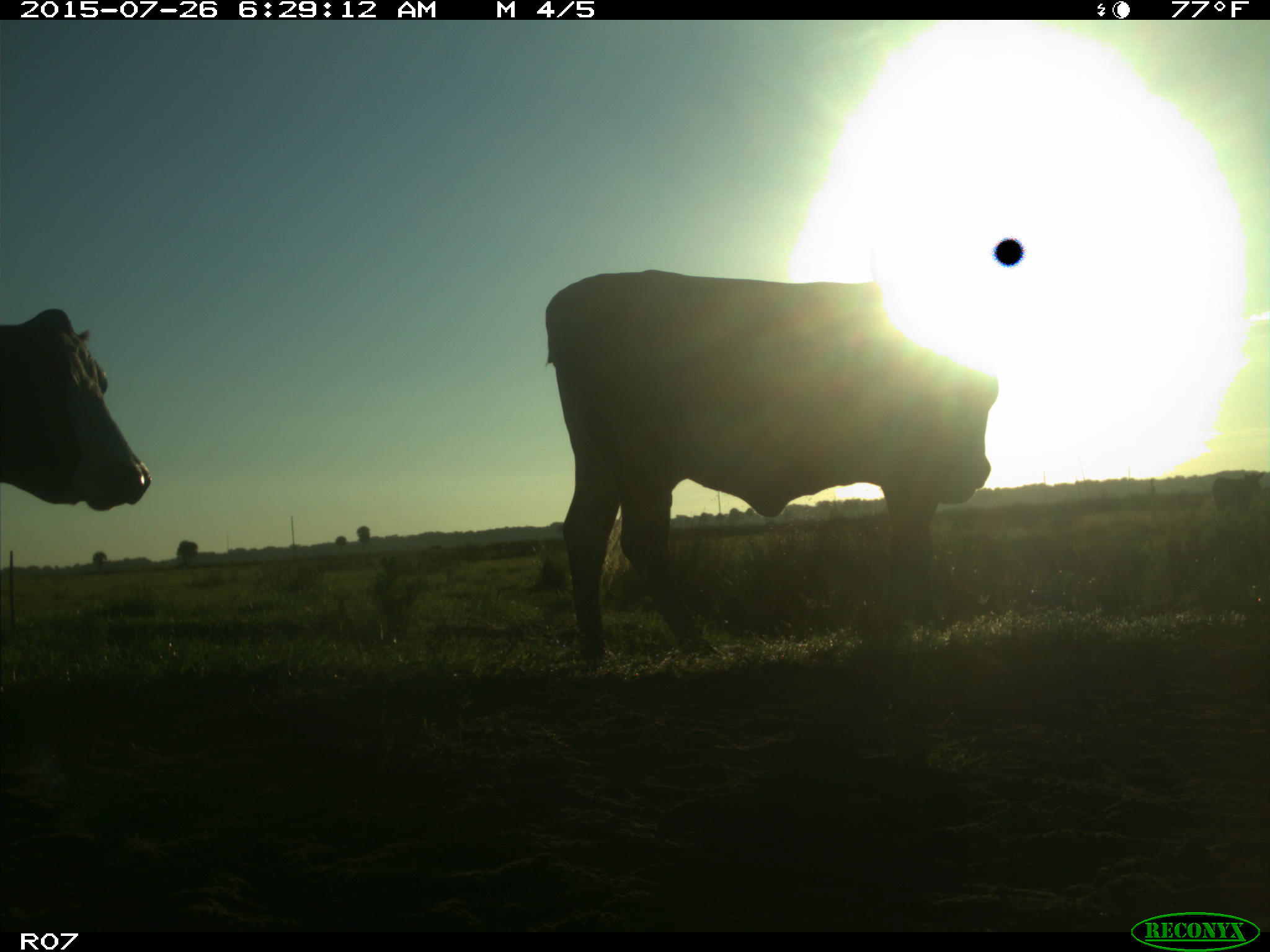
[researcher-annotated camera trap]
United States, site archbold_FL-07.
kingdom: Animalia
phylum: Chordata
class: Mammalia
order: Artiodactyla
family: Bovidae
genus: Bos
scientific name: Bos taurus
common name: domestic cow